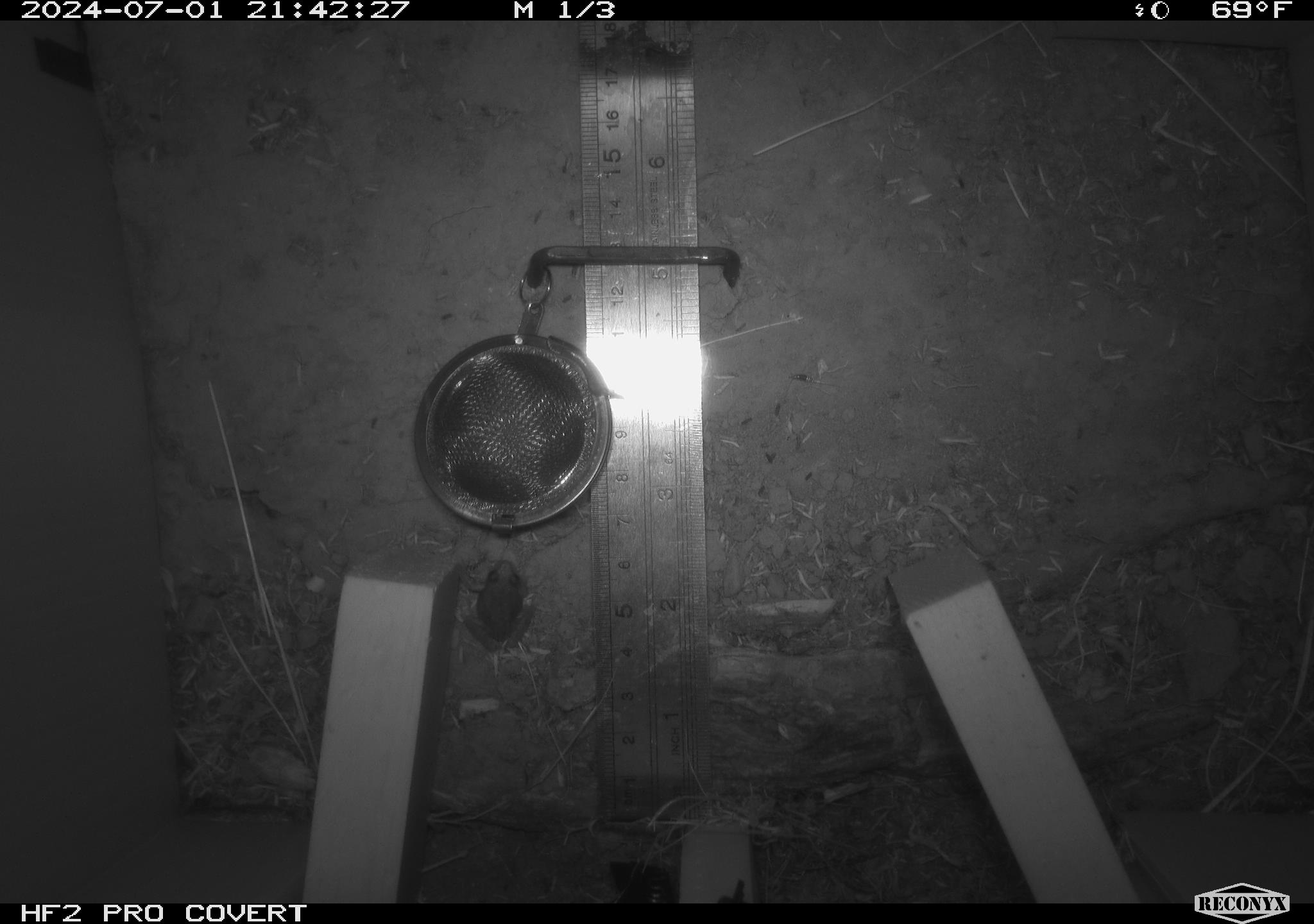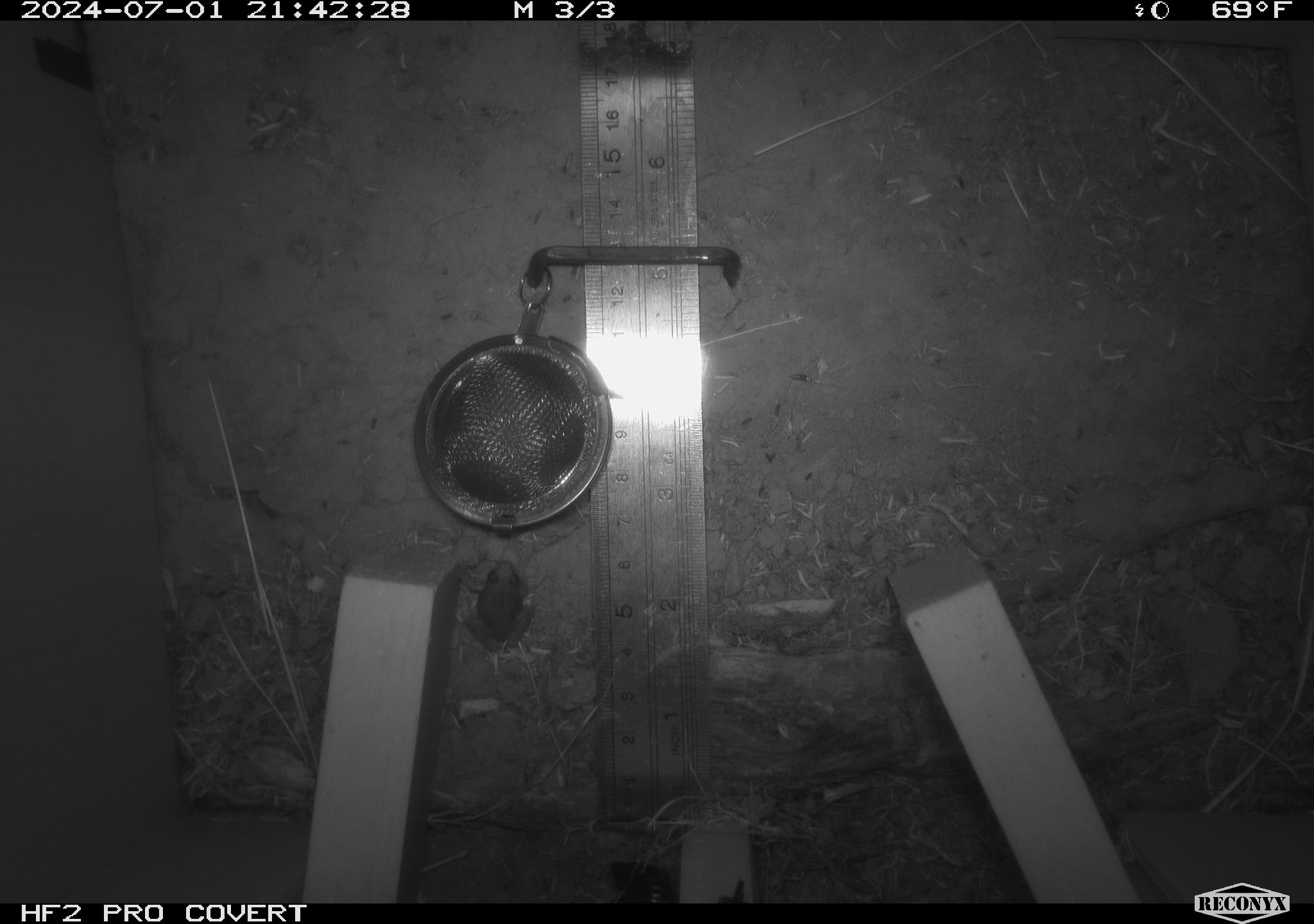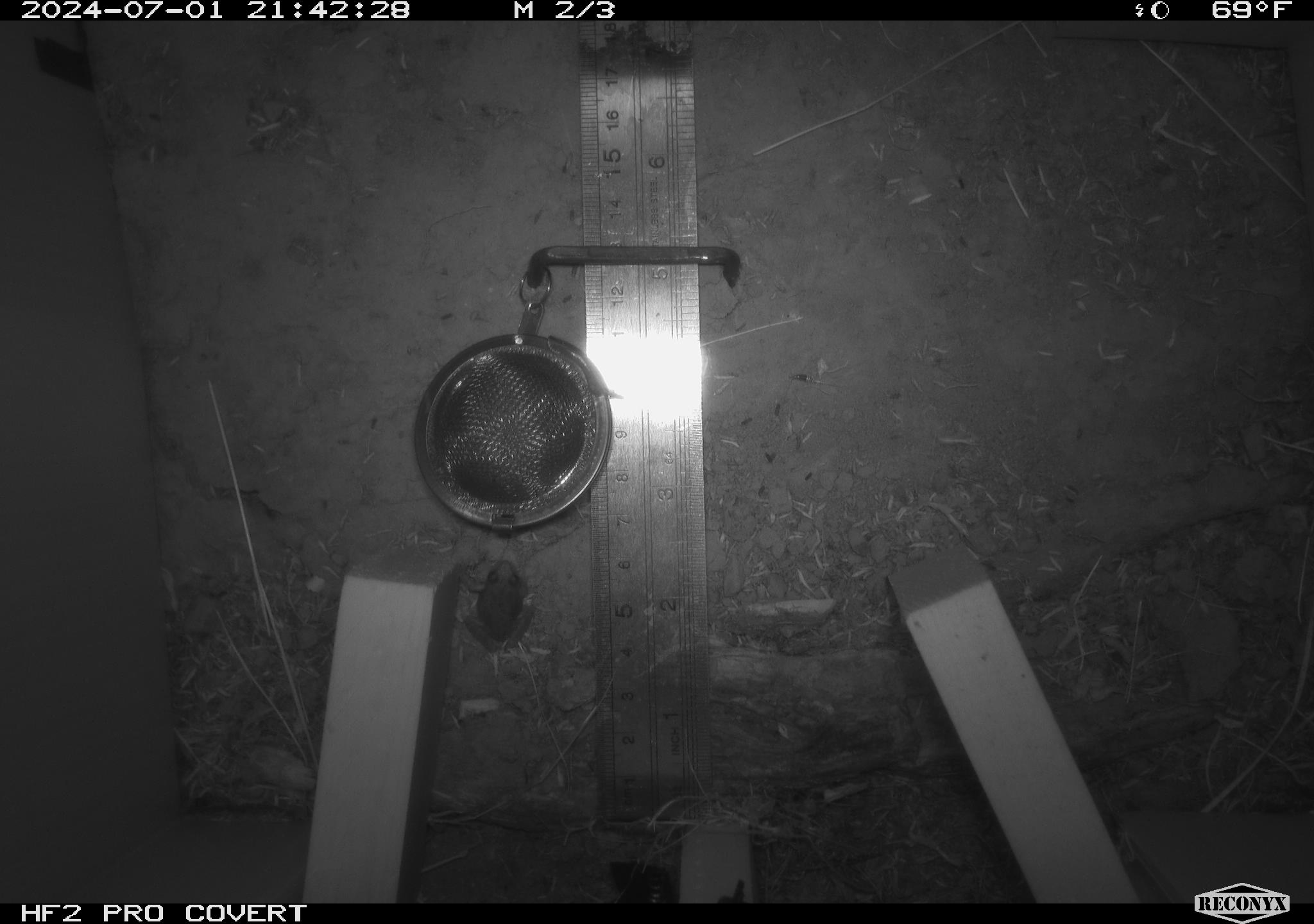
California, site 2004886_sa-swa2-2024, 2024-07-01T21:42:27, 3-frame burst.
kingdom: Animalia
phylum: Chordata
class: Amphibia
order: Anura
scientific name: Anura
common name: frogs